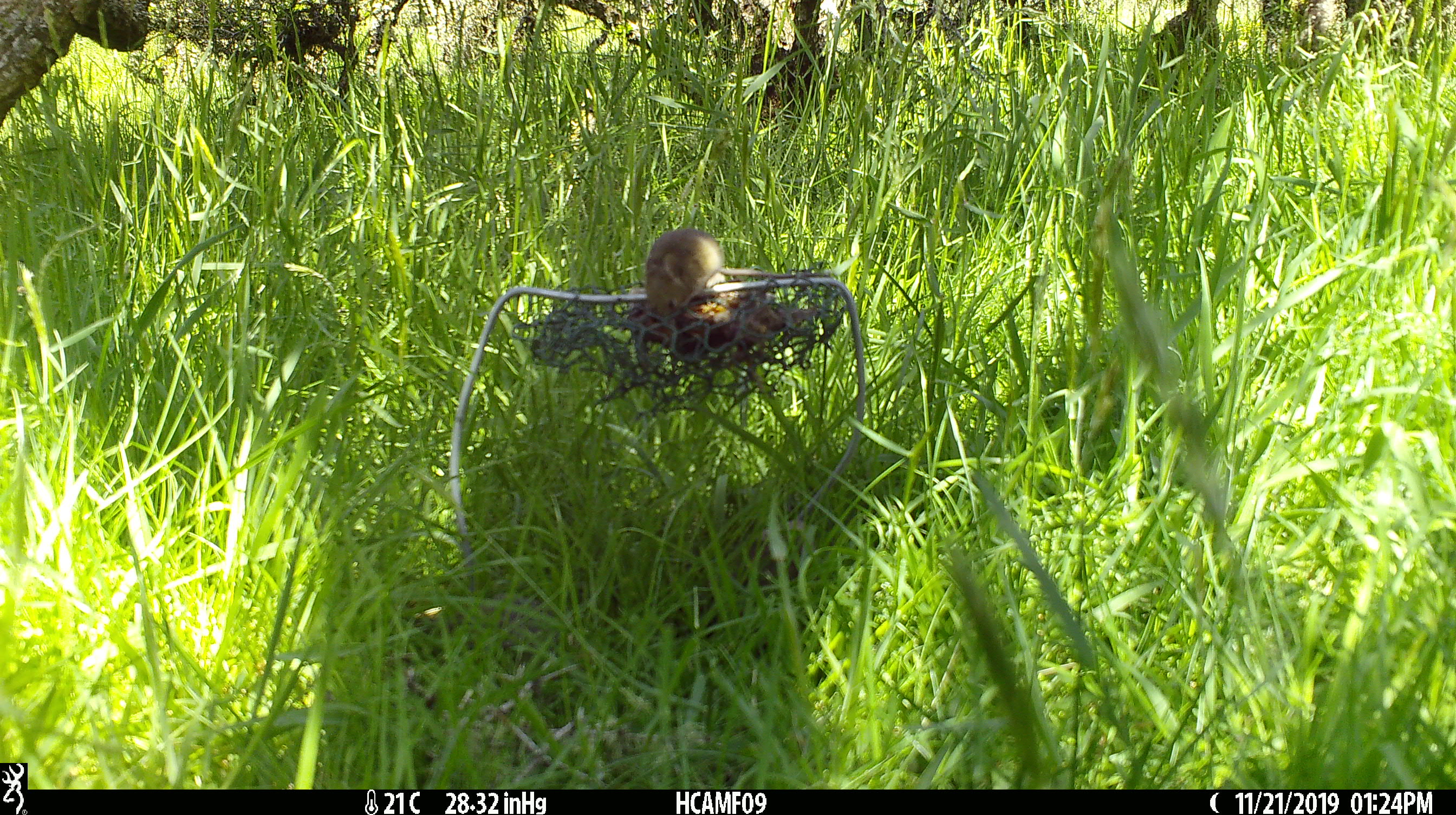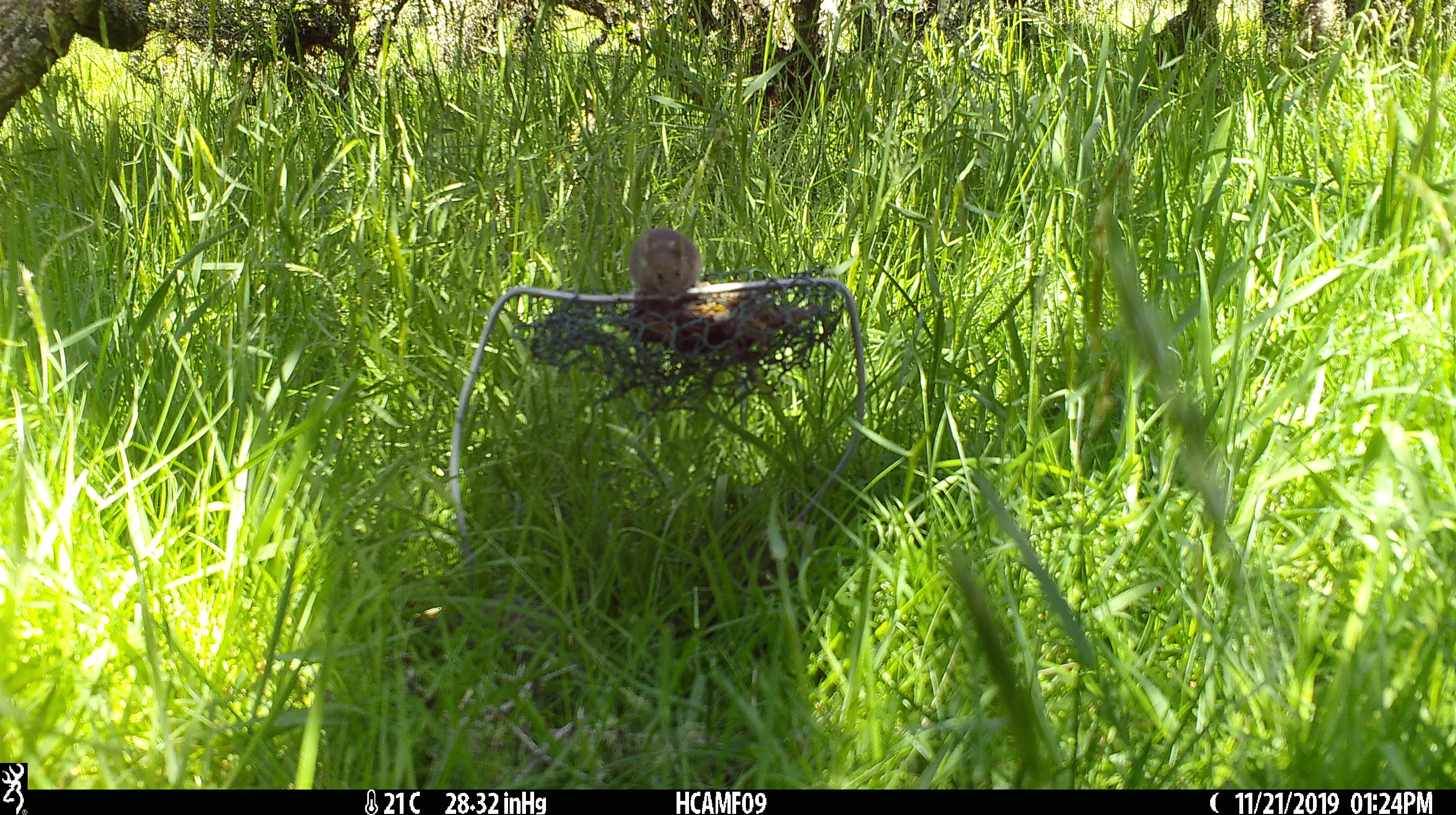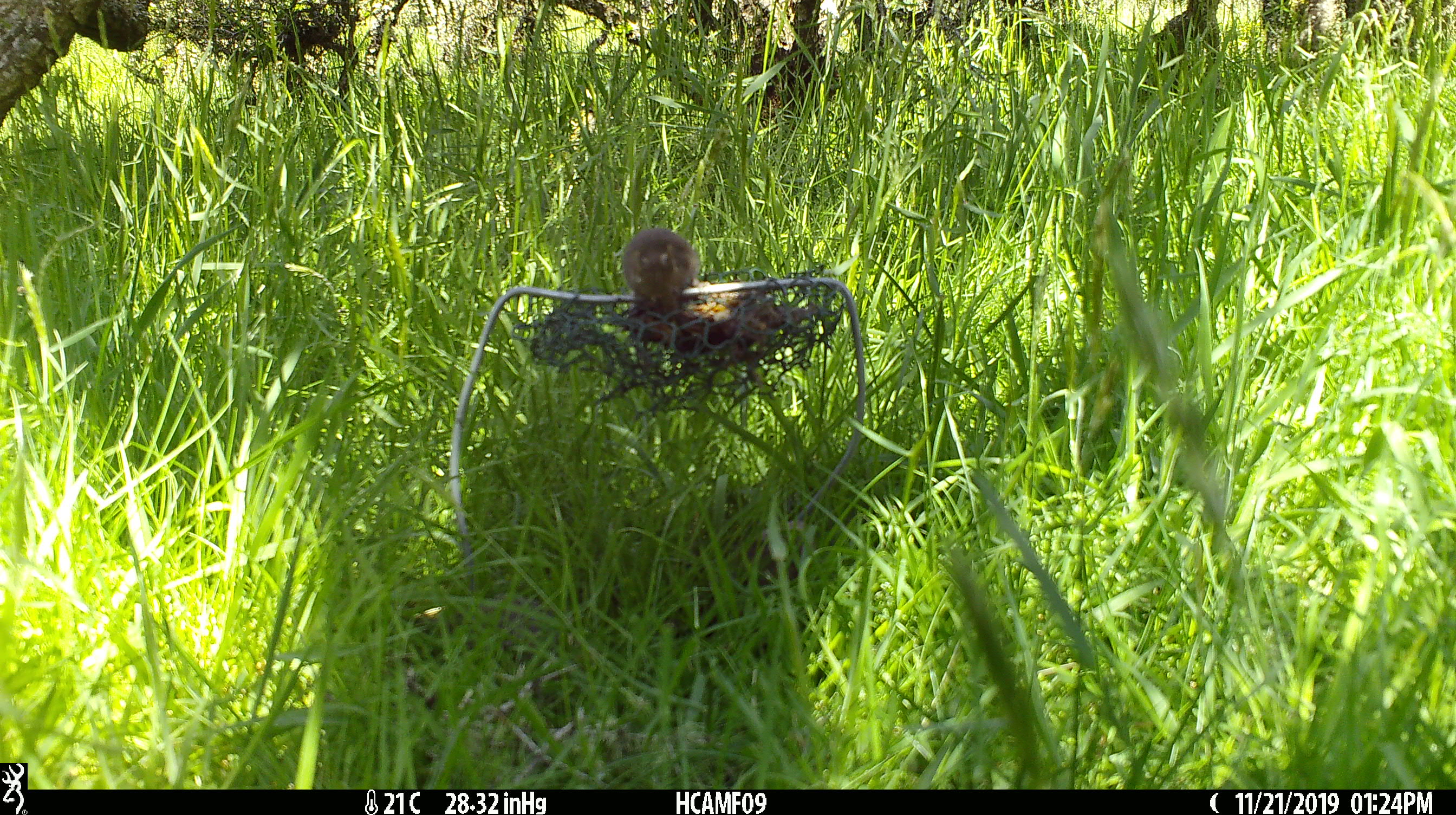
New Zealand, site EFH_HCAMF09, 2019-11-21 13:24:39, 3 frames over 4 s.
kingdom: Animalia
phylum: Chordata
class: Mammalia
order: Rodentia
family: Muridae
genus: Mus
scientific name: Mus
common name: mouse